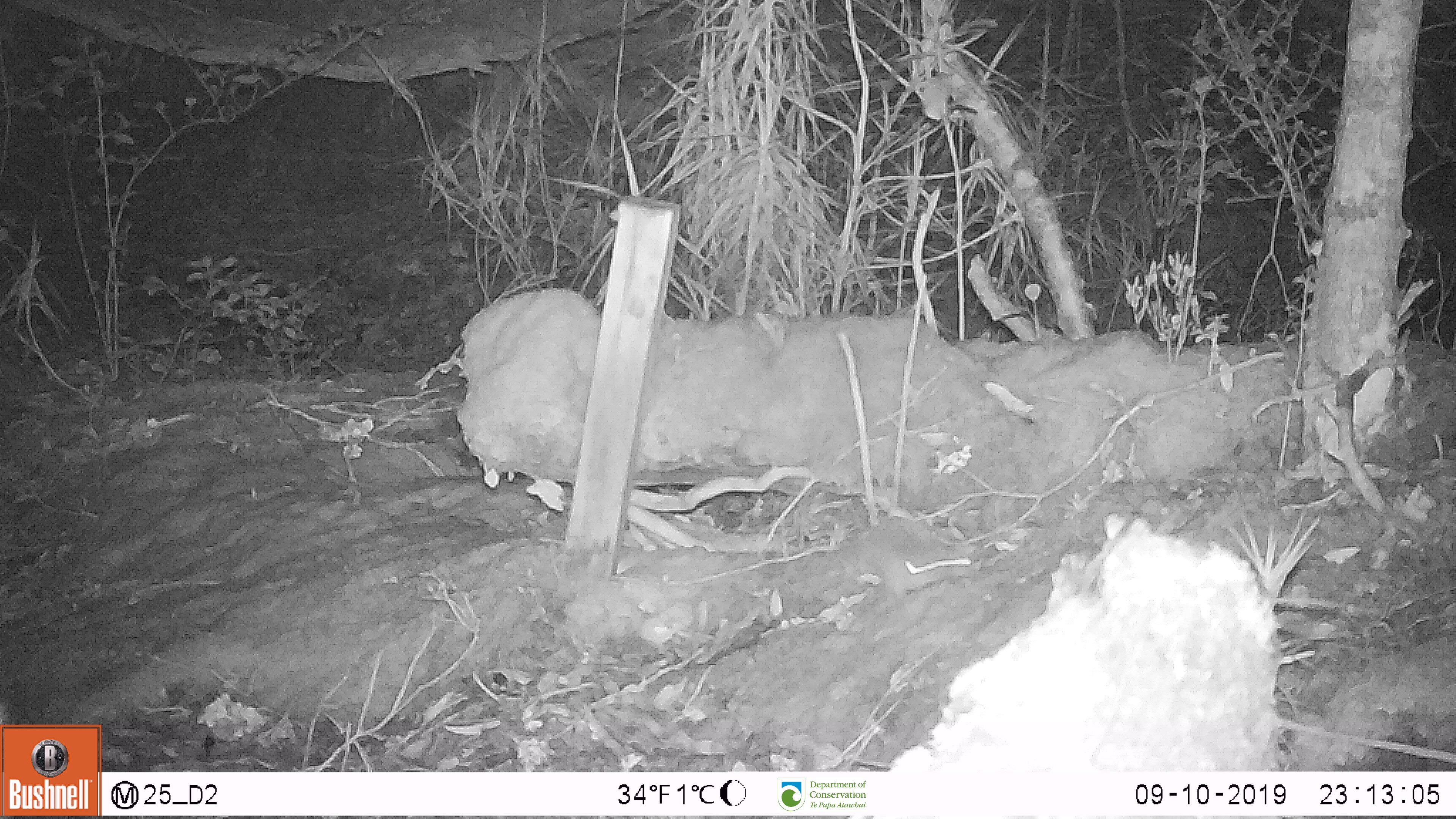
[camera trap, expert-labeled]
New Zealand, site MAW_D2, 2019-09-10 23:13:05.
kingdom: Animalia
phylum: Chordata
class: Mammalia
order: Rodentia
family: Muridae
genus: Mus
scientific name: Mus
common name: mouse